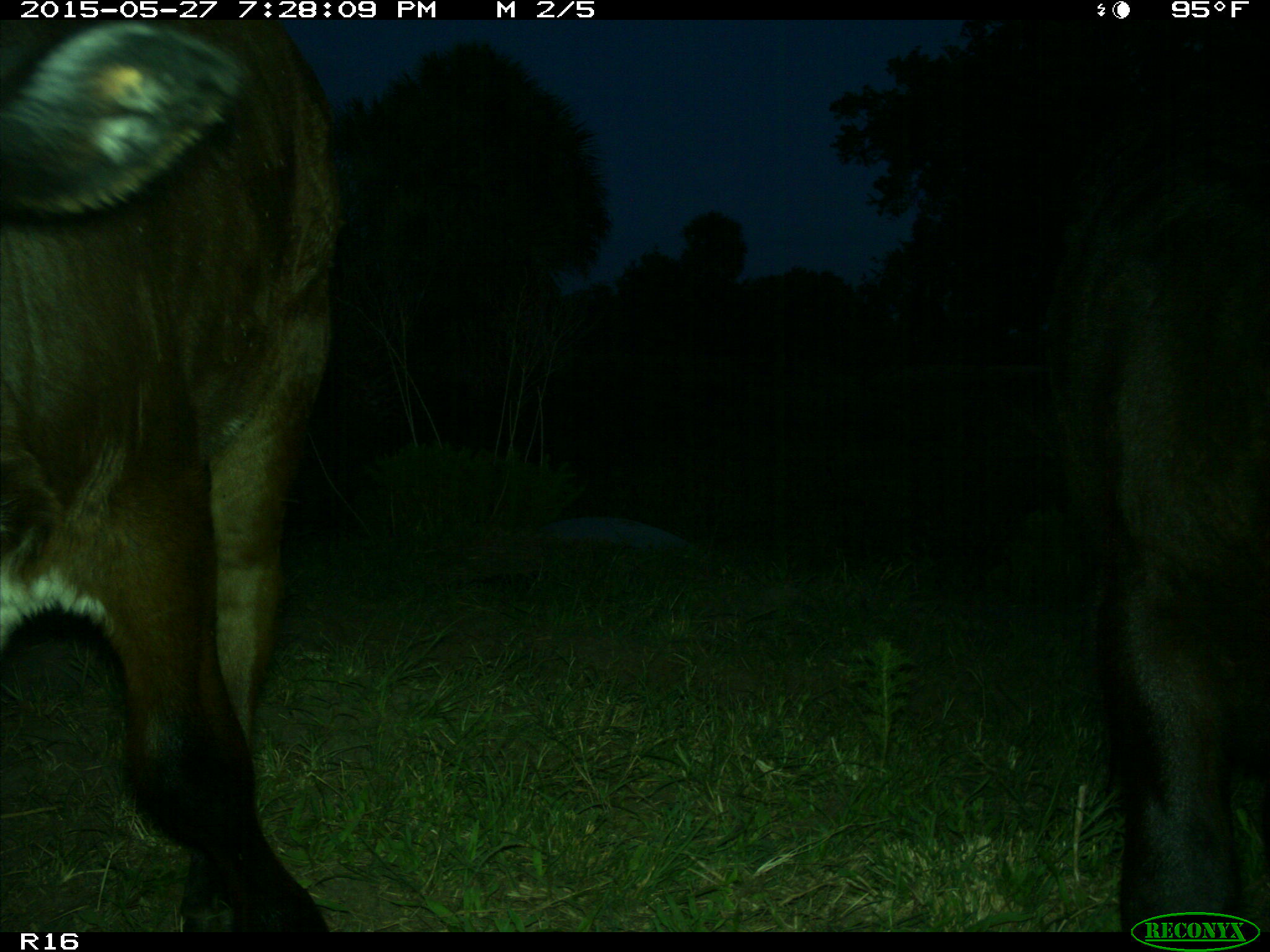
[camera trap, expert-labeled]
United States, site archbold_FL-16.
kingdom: Animalia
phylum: Chordata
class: Mammalia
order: Artiodactyla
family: Bovidae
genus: Bos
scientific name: Bos taurus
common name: domestic cow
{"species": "Bos taurus (domestic cow)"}